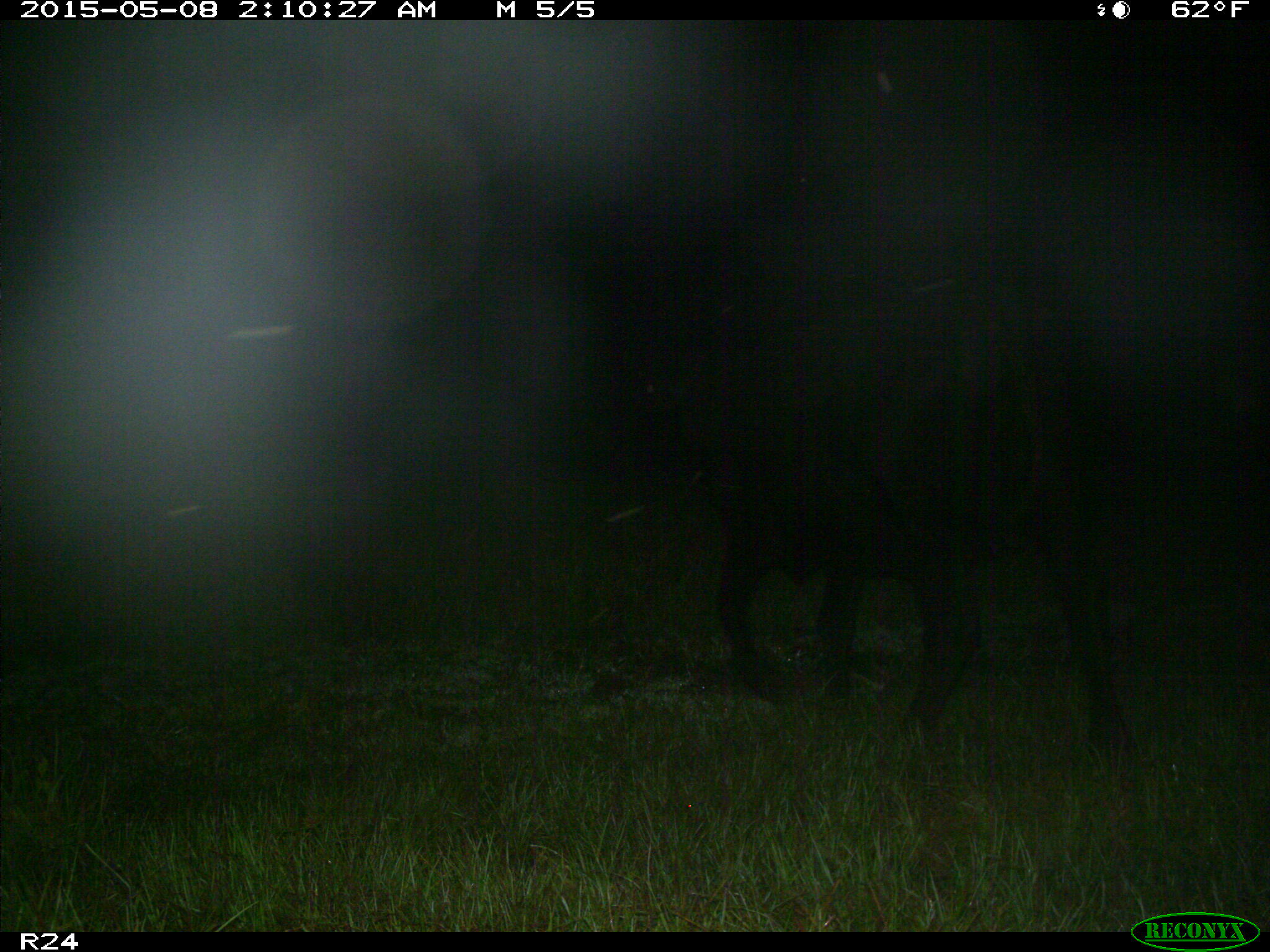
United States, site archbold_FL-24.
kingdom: Animalia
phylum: Chordata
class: Mammalia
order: Artiodactyla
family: Bovidae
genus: Bos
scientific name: Bos taurus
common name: domestic cow